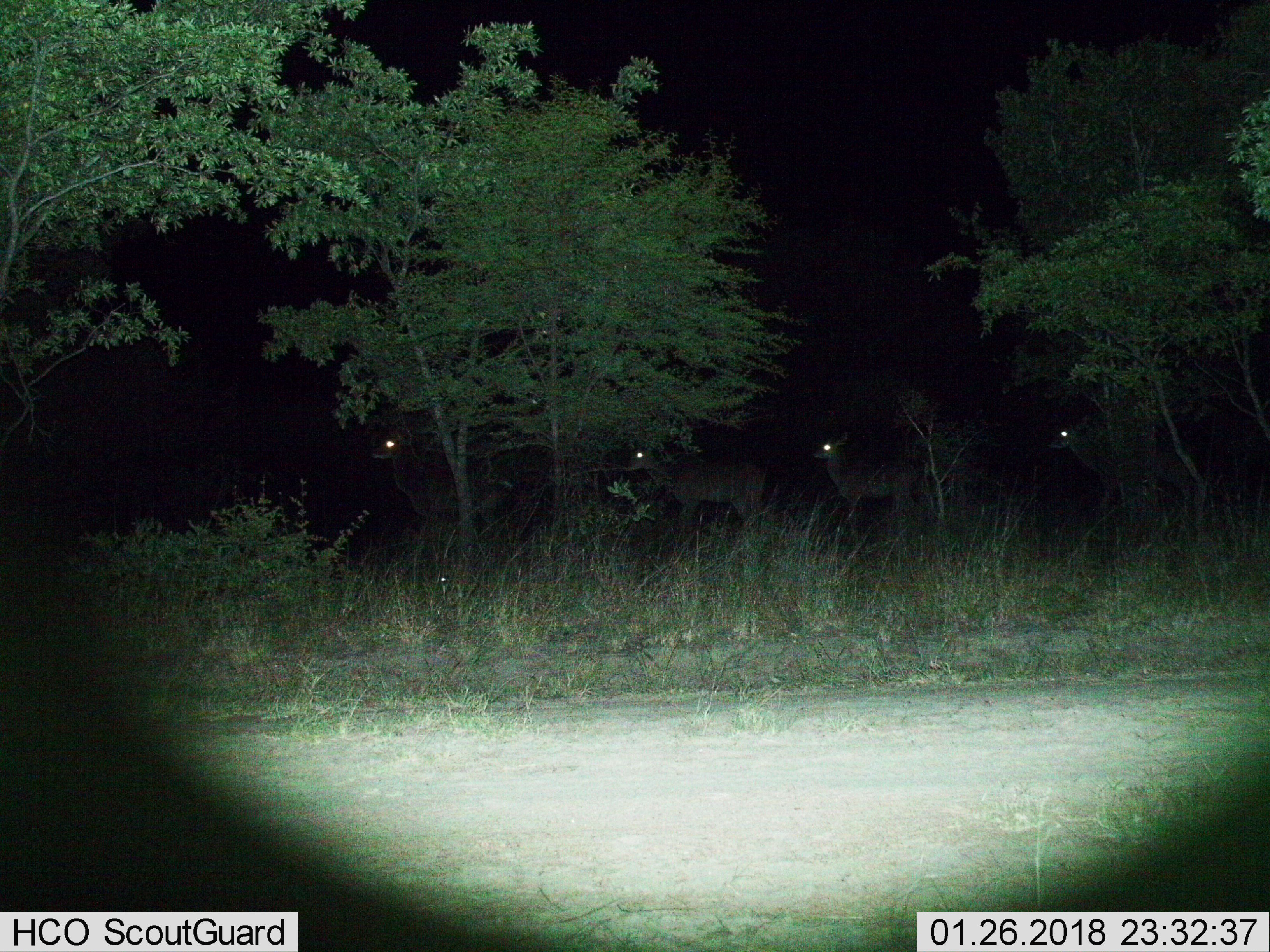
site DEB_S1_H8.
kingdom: Animalia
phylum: Chordata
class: Mammalia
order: Artiodactyla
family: Bovidae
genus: Aepyceros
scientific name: Aepyceros melampus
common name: impala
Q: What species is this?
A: Impala (Aepyceros melampus).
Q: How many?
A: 4.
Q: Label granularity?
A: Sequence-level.